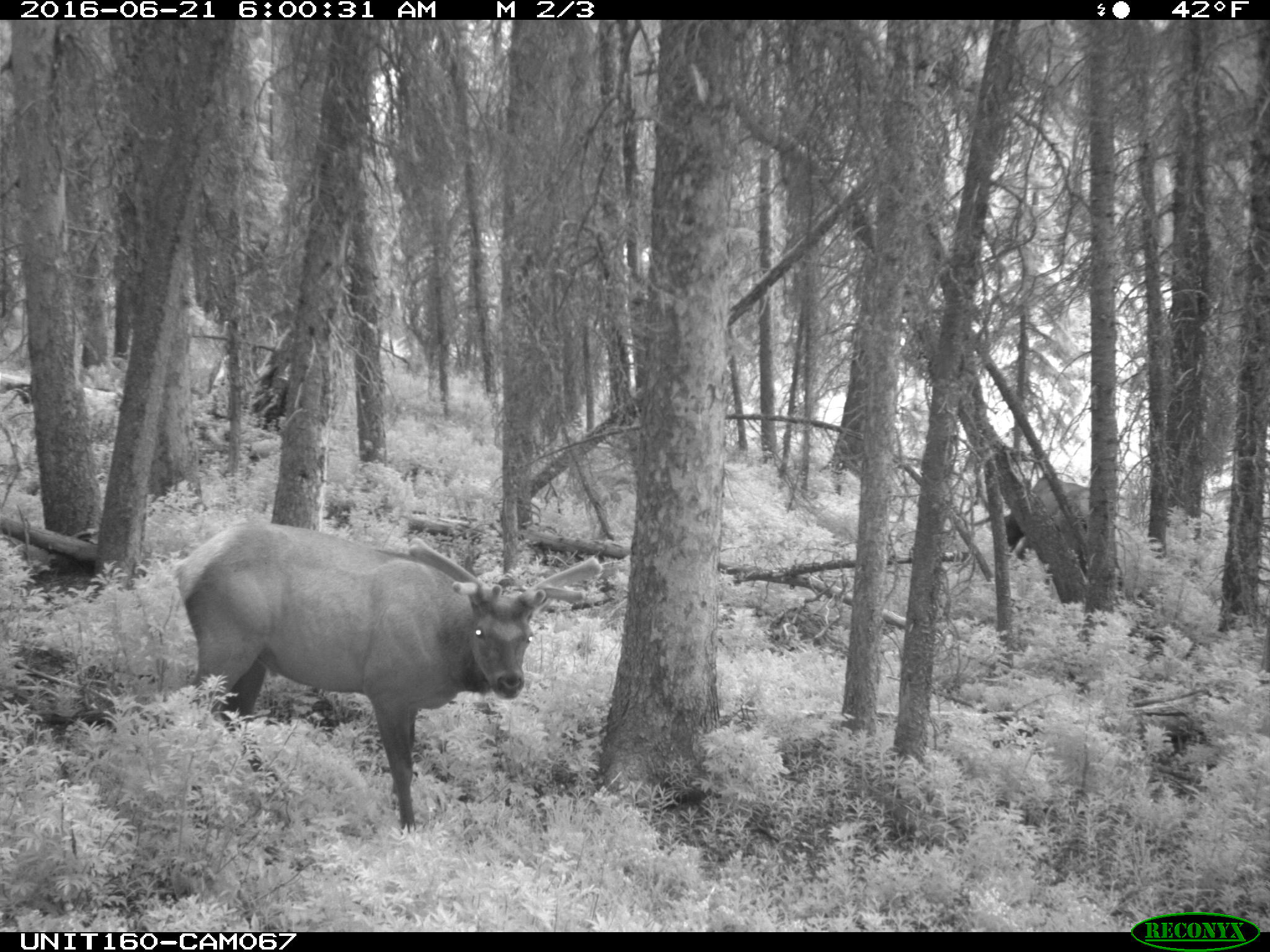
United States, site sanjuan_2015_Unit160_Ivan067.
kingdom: Animalia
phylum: Chordata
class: Mammalia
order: Artiodactyla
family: Cervidae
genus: Cervus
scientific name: Cervus elaphus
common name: red deer